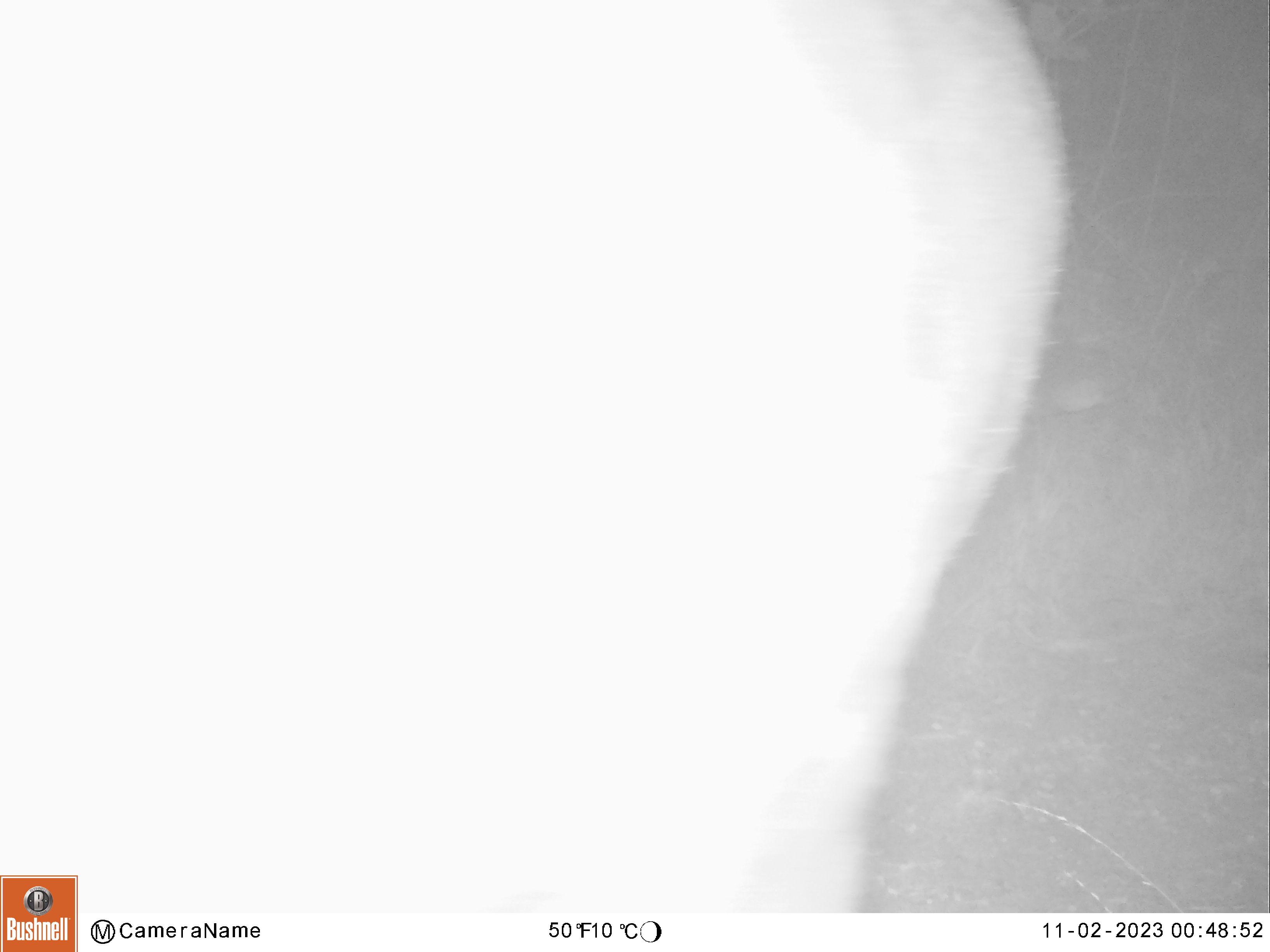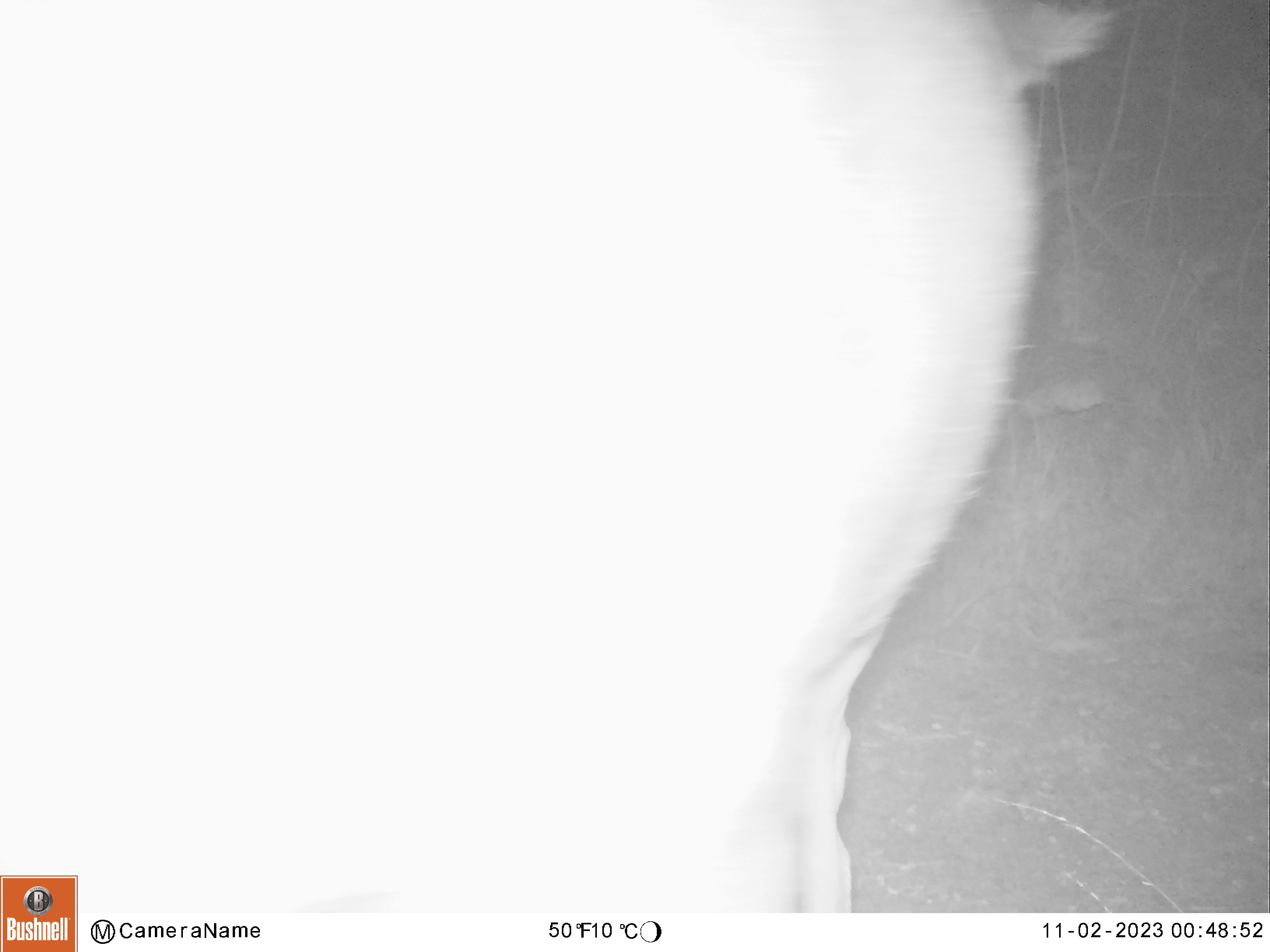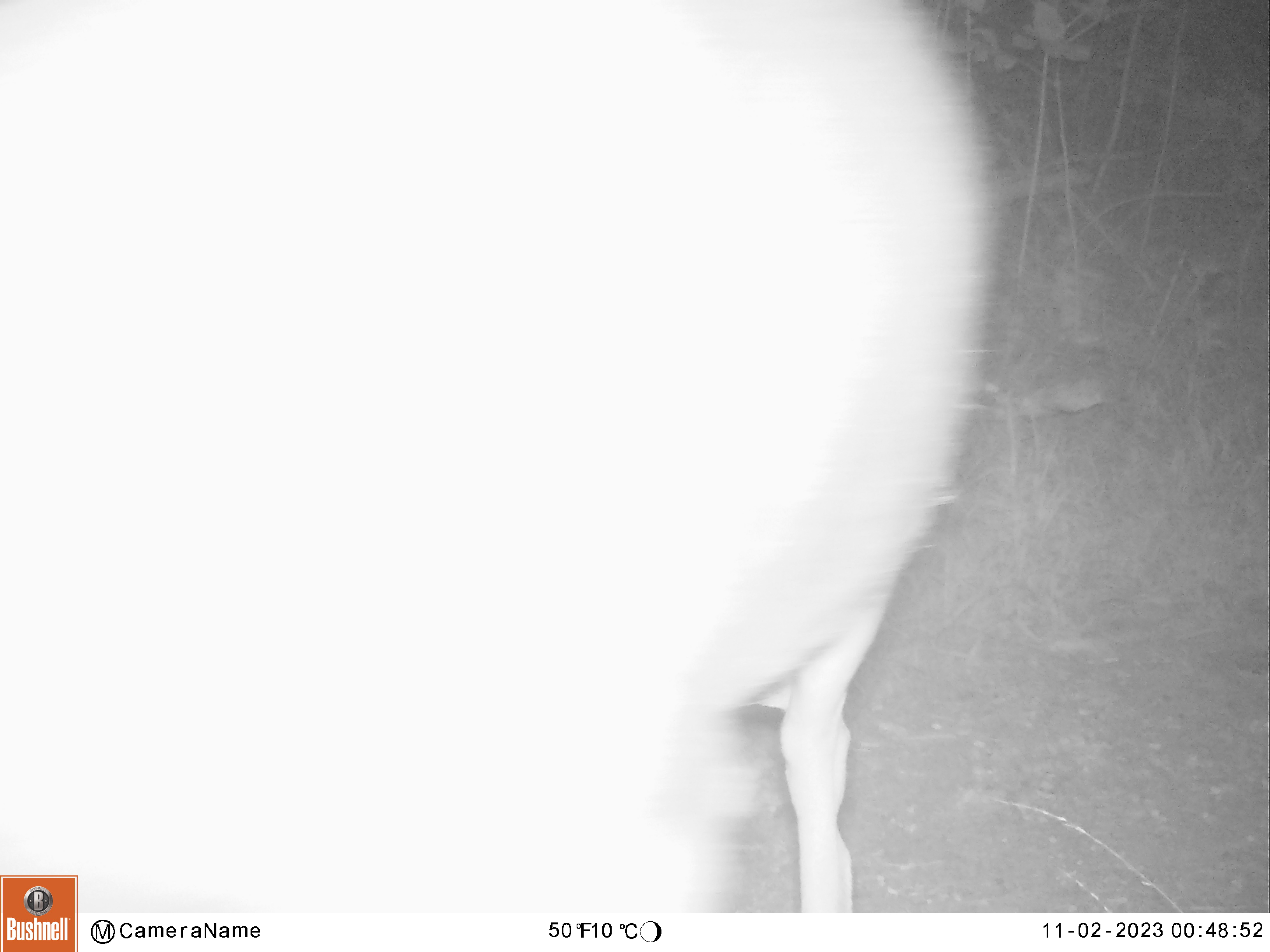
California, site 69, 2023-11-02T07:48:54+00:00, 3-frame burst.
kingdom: Animalia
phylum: Chordata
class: Mammalia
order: Artiodactyla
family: Cervidae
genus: Odocoileus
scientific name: Odocoileus hemionus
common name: mule deer